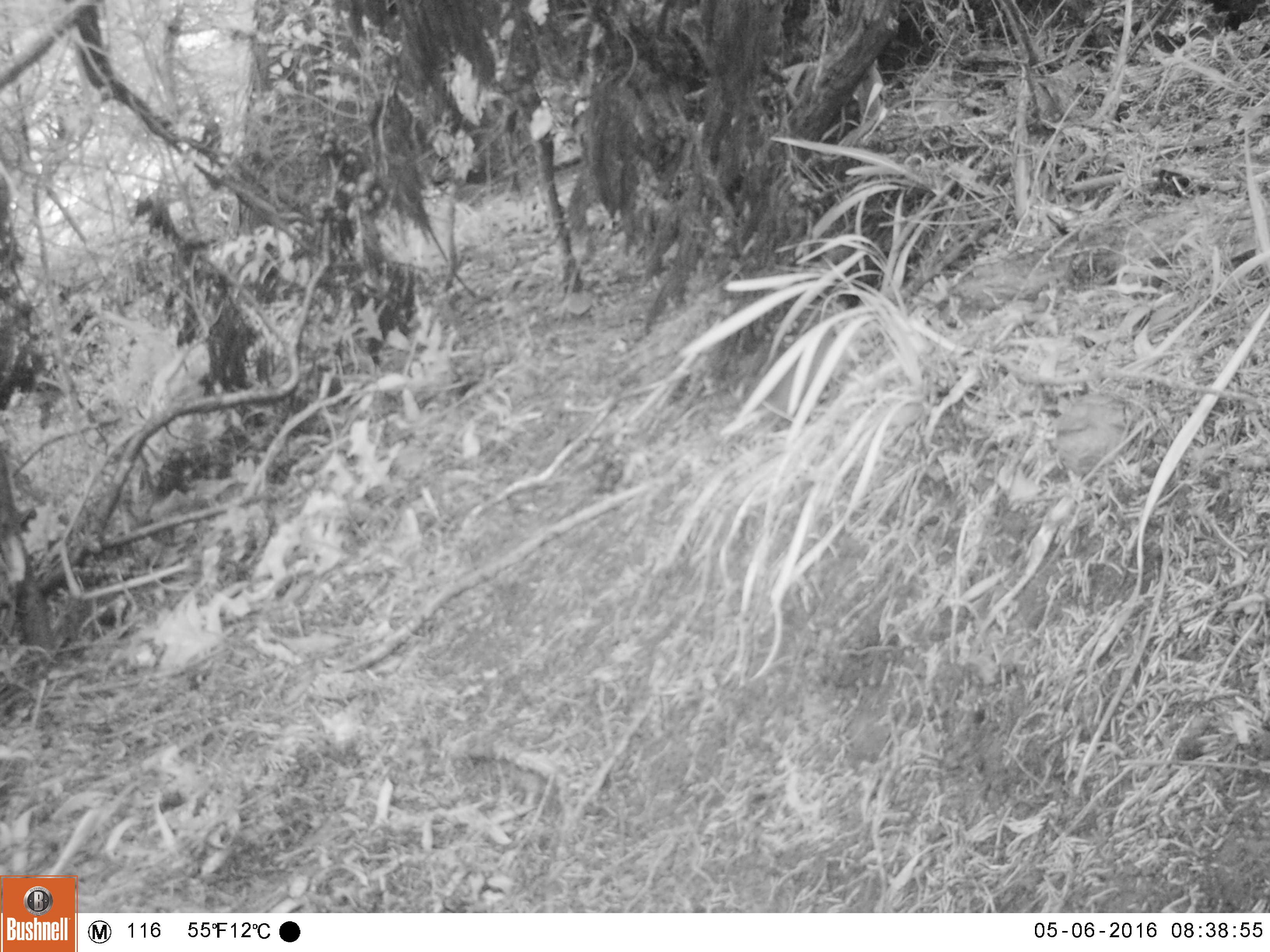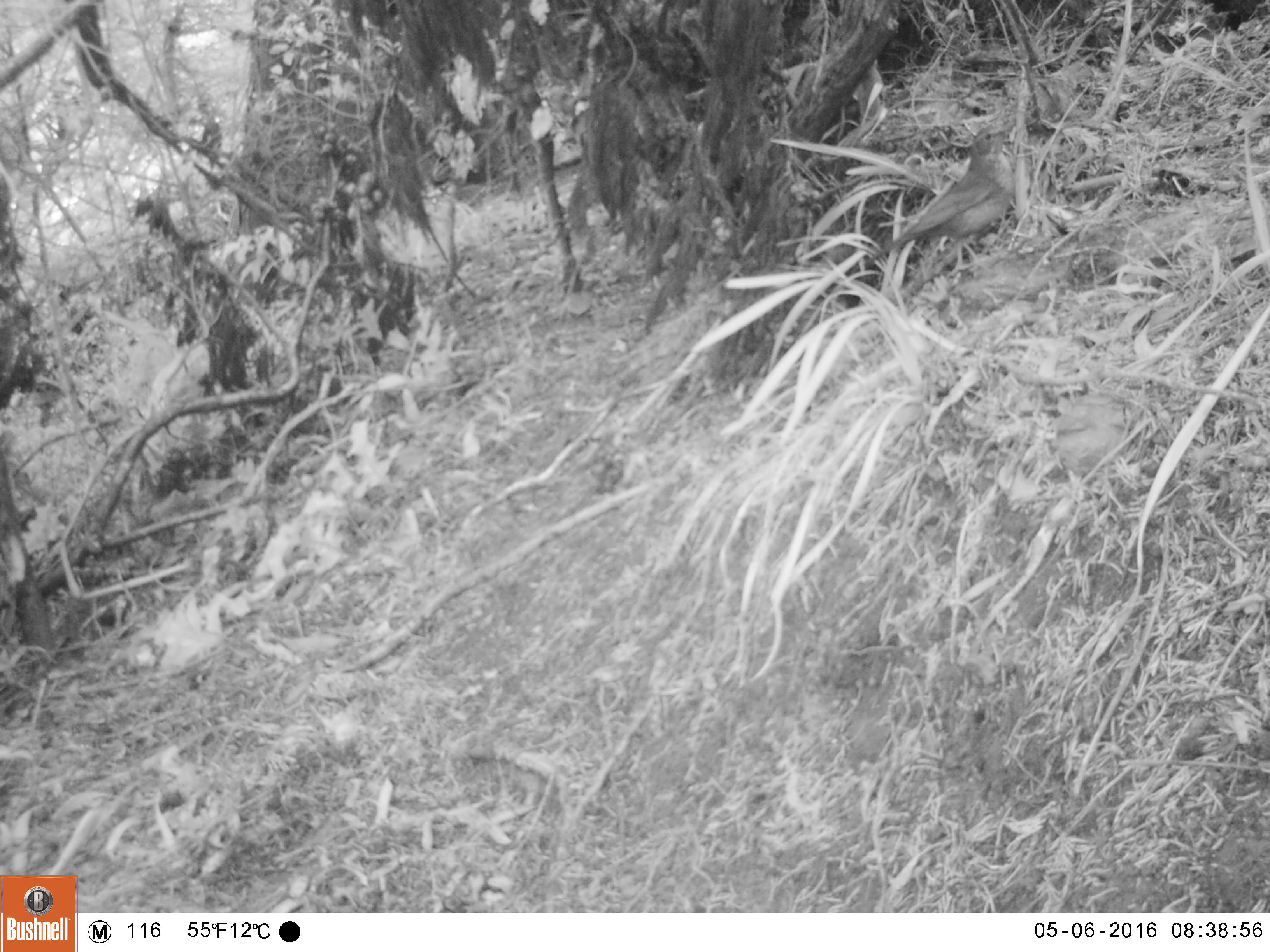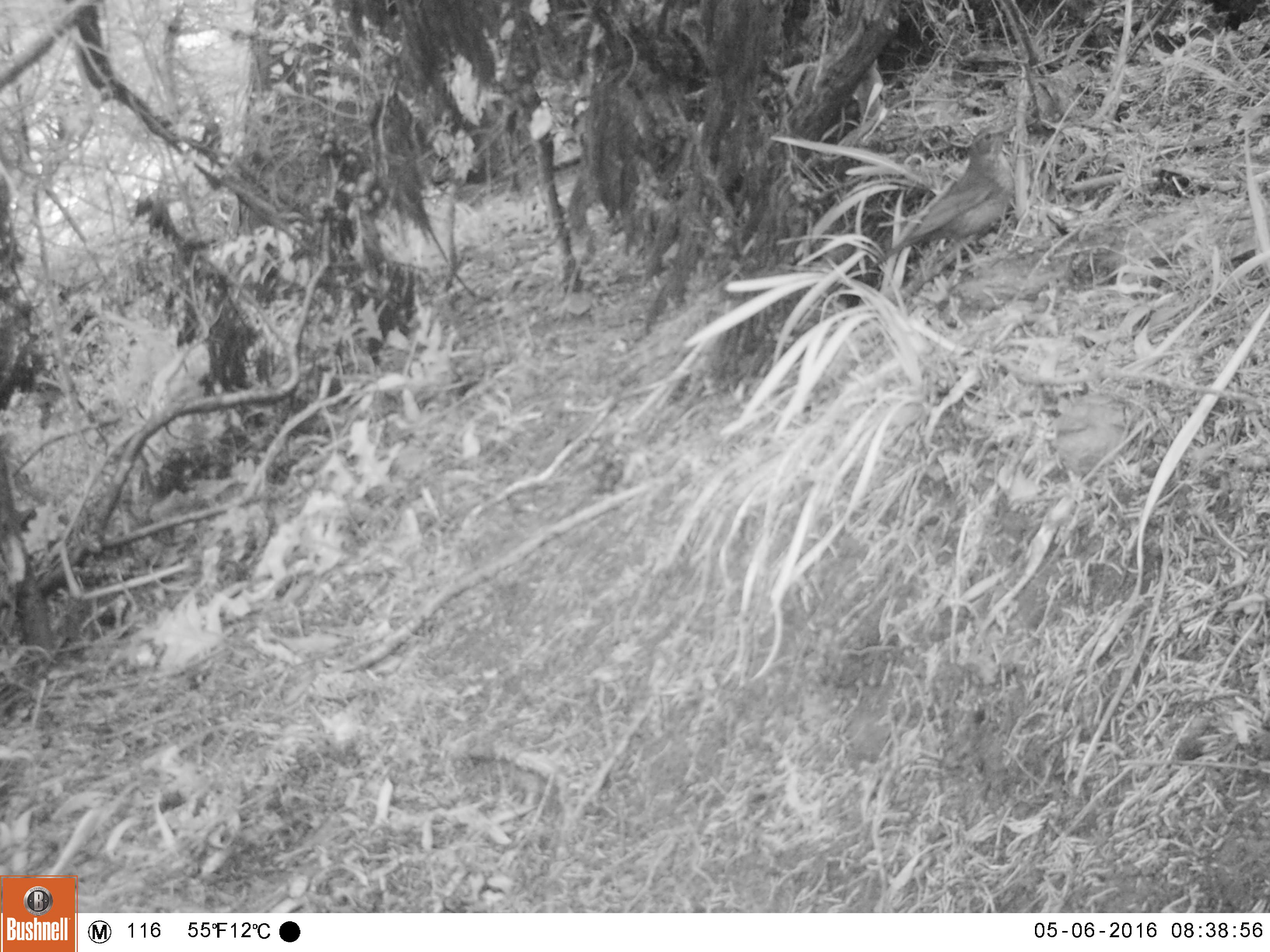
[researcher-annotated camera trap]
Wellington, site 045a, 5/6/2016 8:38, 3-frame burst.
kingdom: Animalia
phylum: Chordata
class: Aves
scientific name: Aves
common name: bird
Bird (Aves).